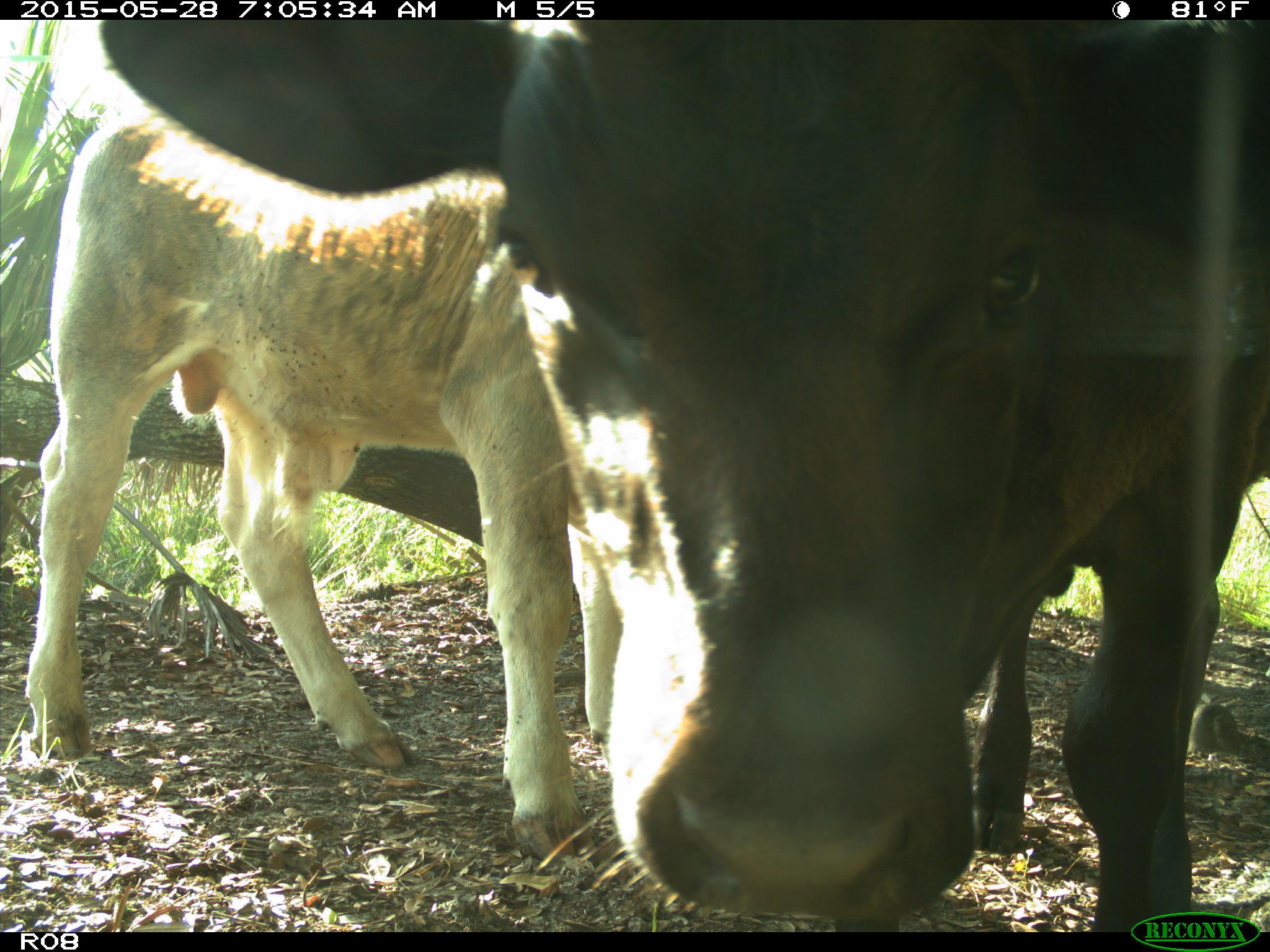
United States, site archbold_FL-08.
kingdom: Animalia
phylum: Chordata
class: Mammalia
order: Artiodactyla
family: Bovidae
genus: Bos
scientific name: Bos taurus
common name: domestic cow